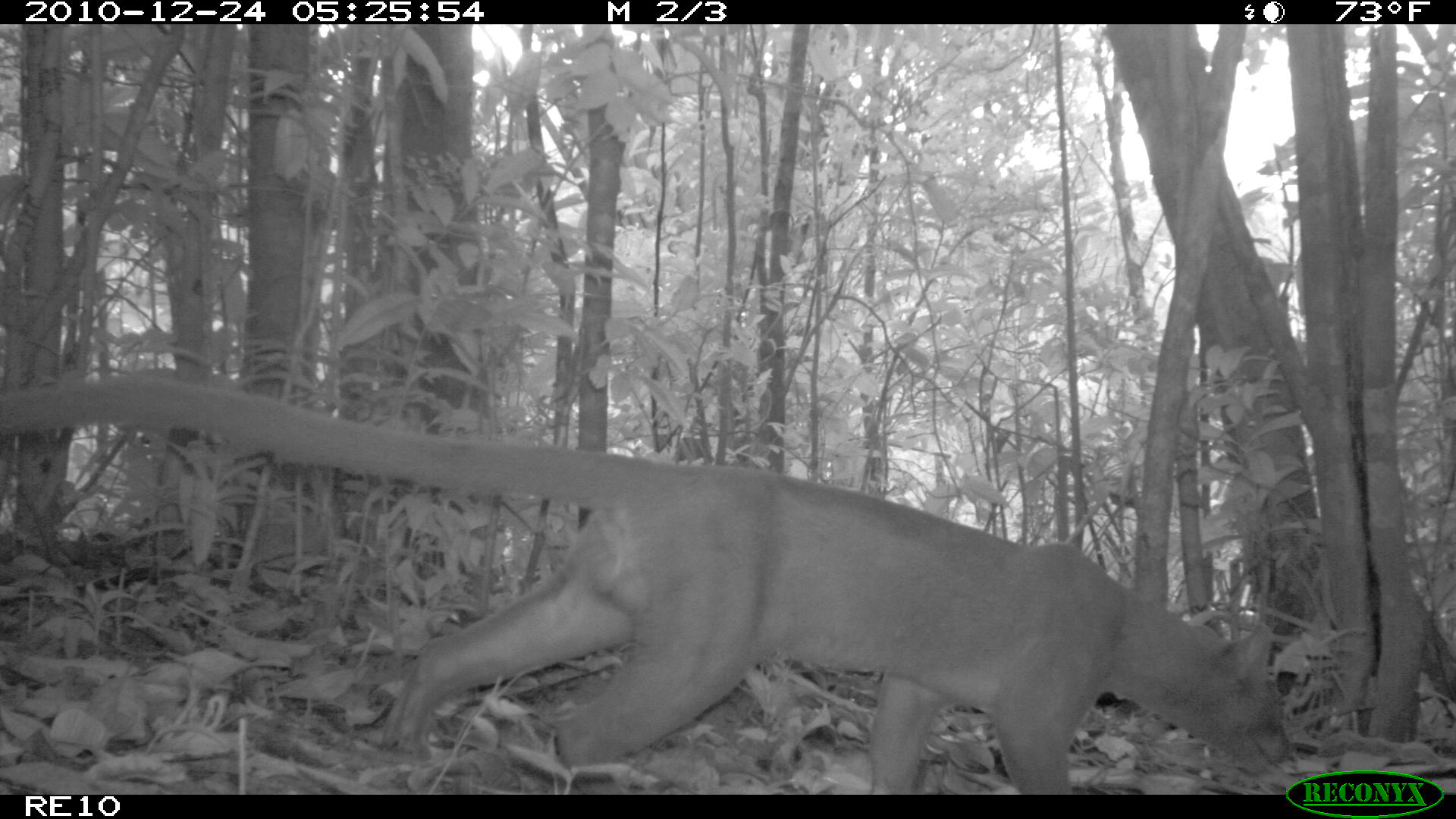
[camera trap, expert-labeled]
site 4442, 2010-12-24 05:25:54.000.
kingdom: Animalia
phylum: Chordata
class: Mammalia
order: Carnivora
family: Eupleridae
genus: Cryptoprocta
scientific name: Cryptoprocta ferox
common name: fossa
Cryptoprocta ferox (fossa), count 1.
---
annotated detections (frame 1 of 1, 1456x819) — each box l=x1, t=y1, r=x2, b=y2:
cryptoprocta ferox: l=1, t=364, r=1294, b=793